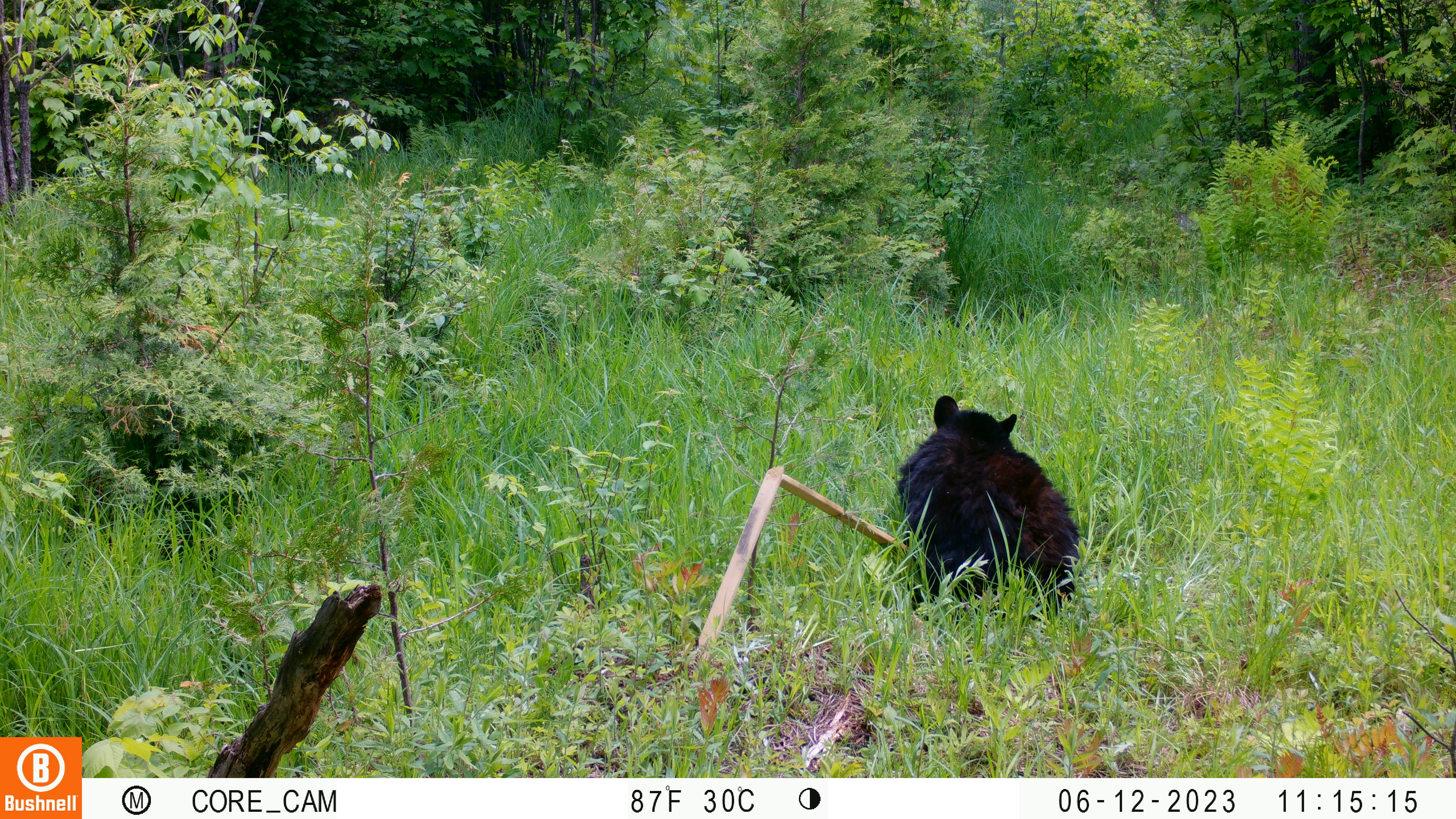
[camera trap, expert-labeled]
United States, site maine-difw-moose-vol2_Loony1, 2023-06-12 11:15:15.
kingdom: Animalia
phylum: Chordata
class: Mammalia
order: Carnivora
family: Ursidae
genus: Ursus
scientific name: Ursus americanus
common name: black bear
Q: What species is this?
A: Black bear (Ursus americanus).